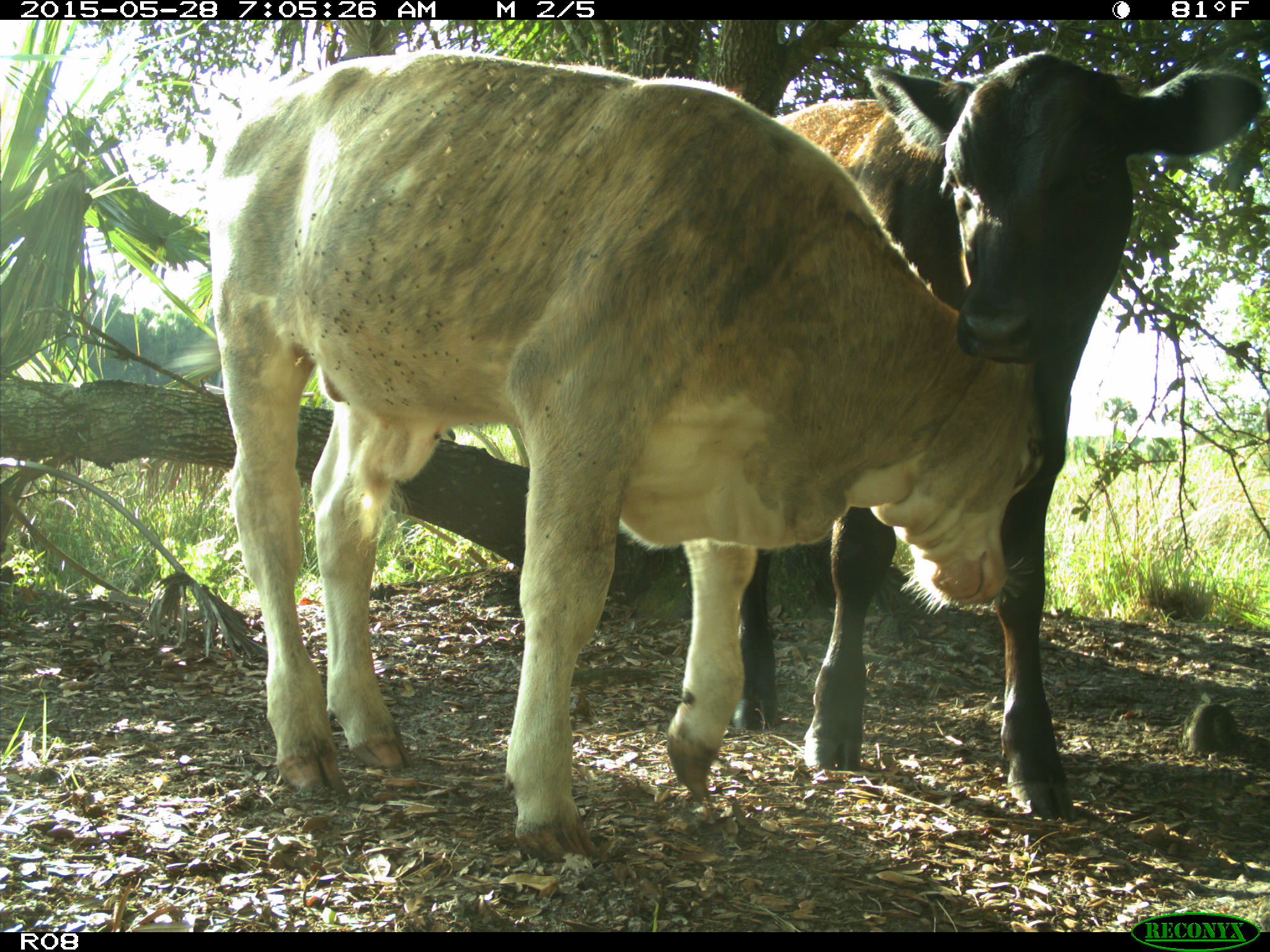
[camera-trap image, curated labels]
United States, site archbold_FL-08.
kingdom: Animalia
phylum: Chordata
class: Mammalia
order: Artiodactyla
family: Bovidae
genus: Bos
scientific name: Bos taurus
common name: domestic cow